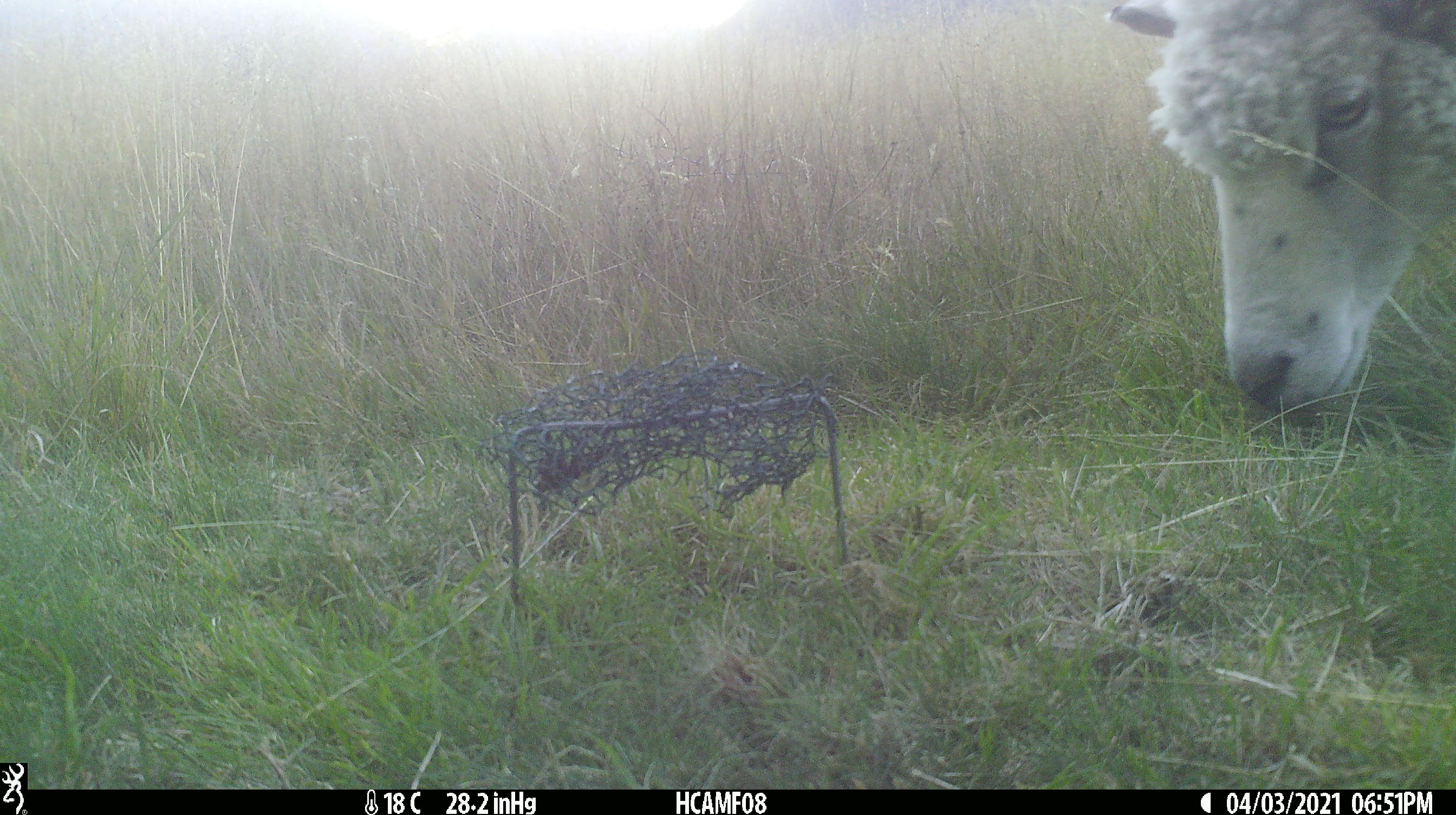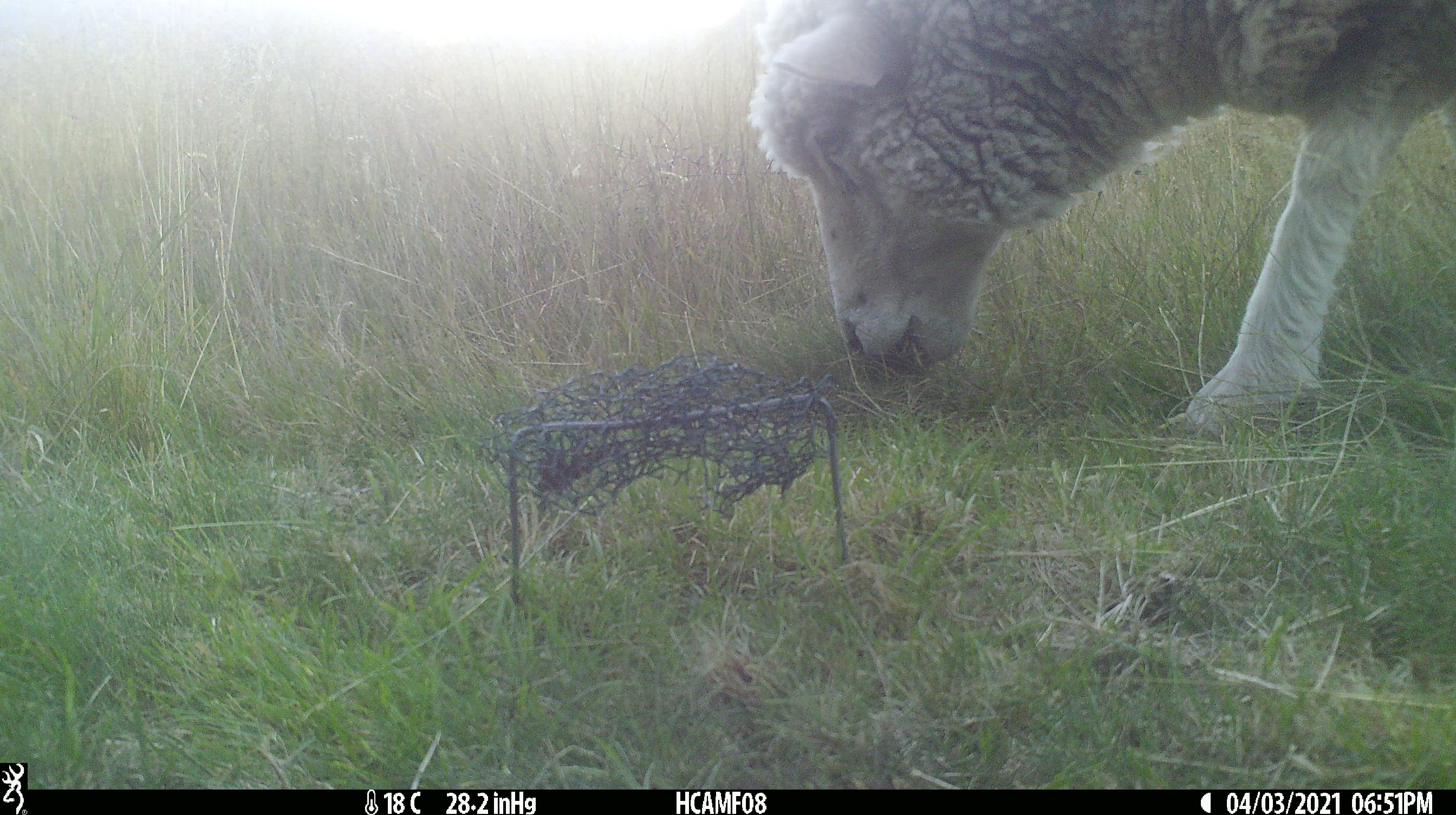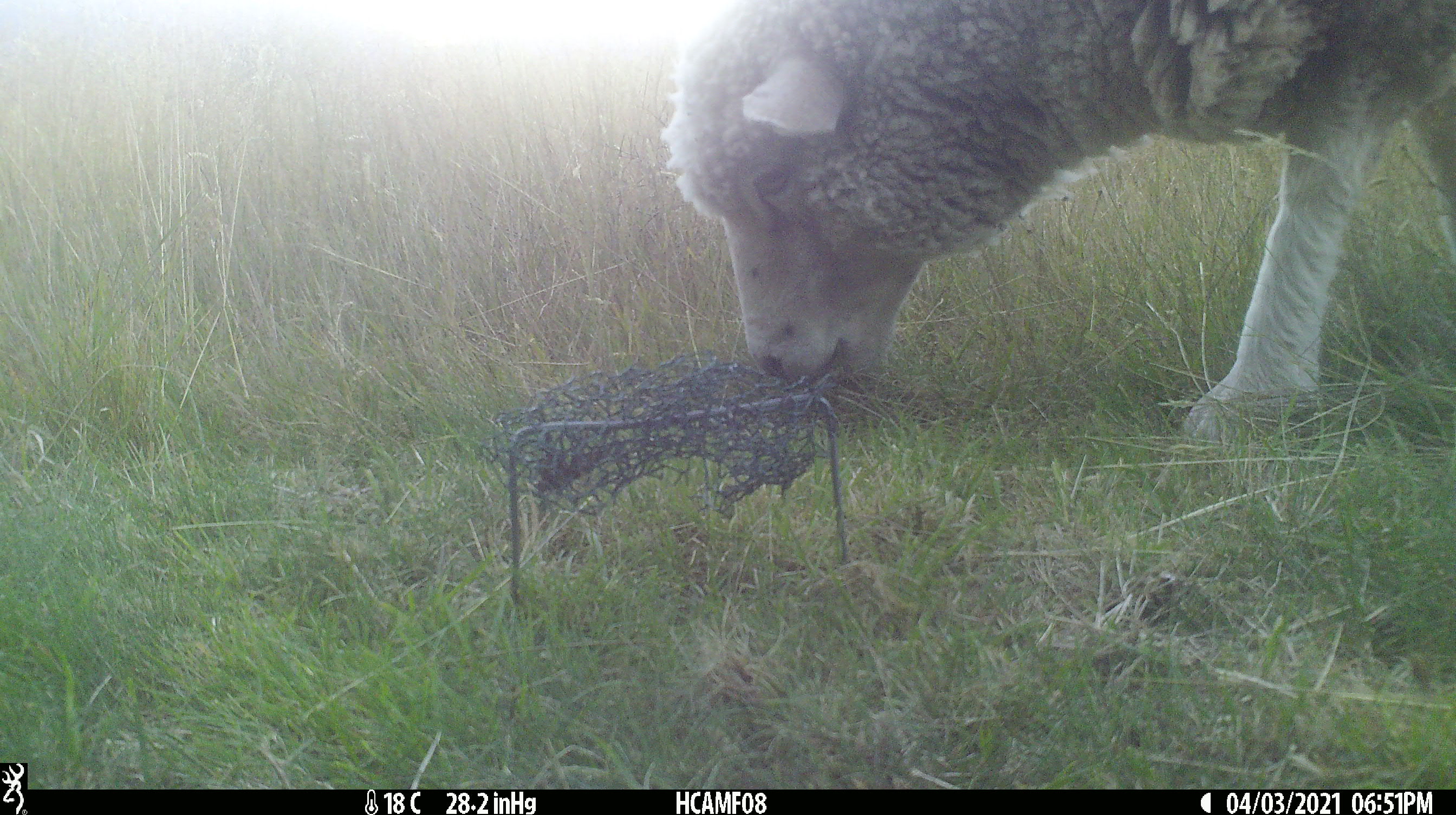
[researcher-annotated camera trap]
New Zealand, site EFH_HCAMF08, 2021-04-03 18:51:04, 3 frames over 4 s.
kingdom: Animalia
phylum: Chordata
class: Mammalia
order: Artiodactyla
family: Bovidae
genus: Ovis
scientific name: Ovis aries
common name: domestic sheep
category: sheep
Sheep (domestic sheep) (Ovis aries).